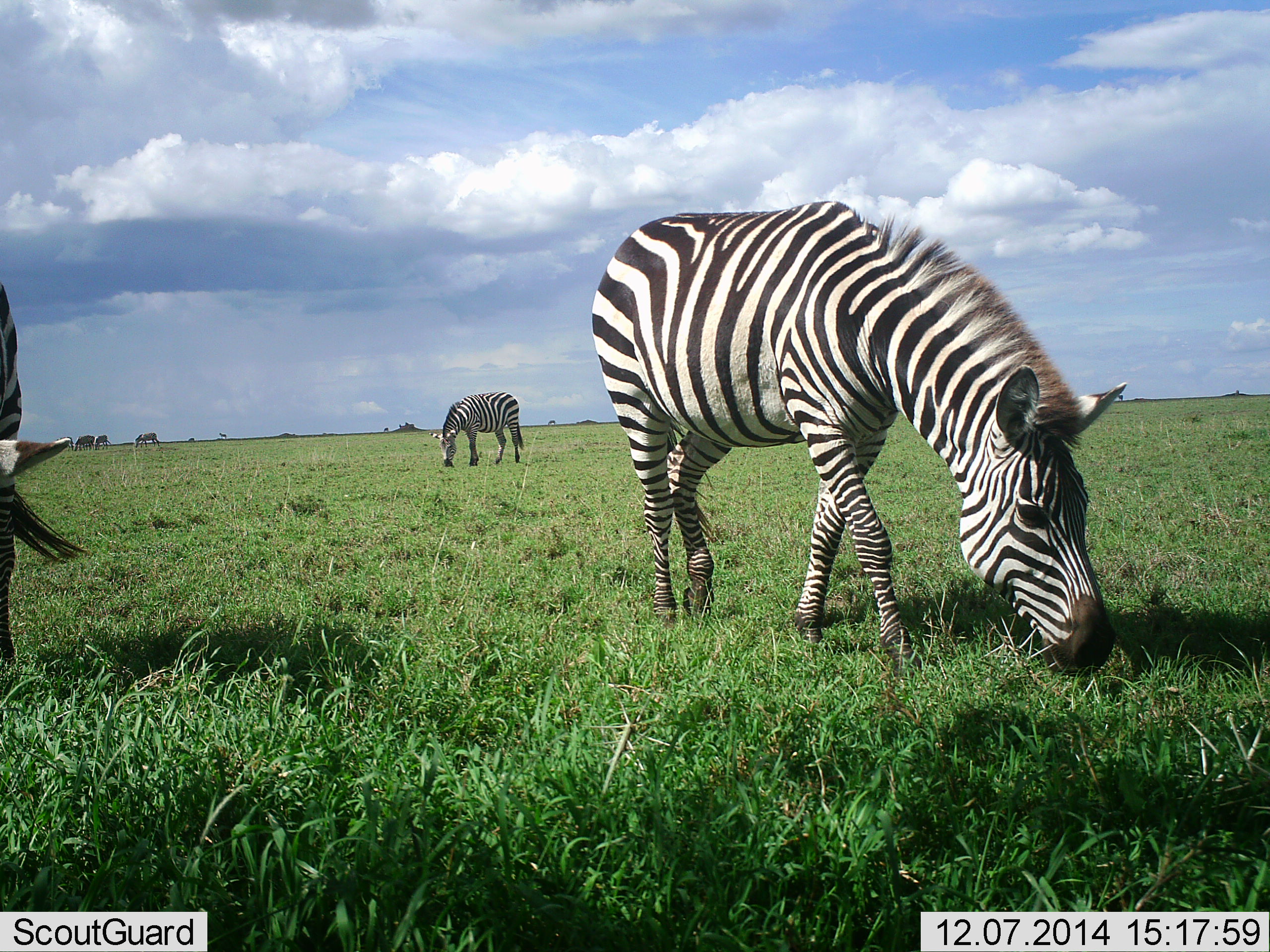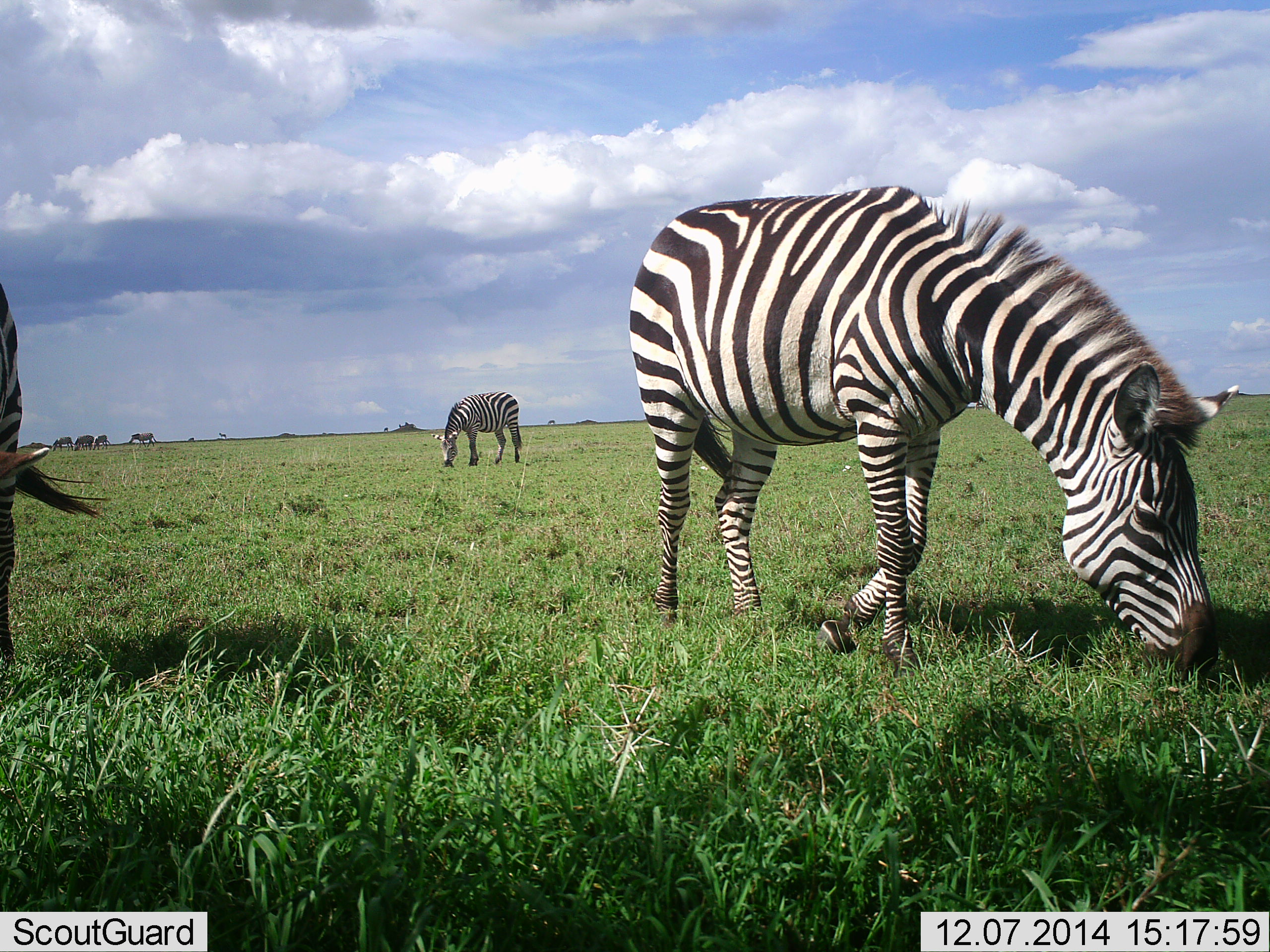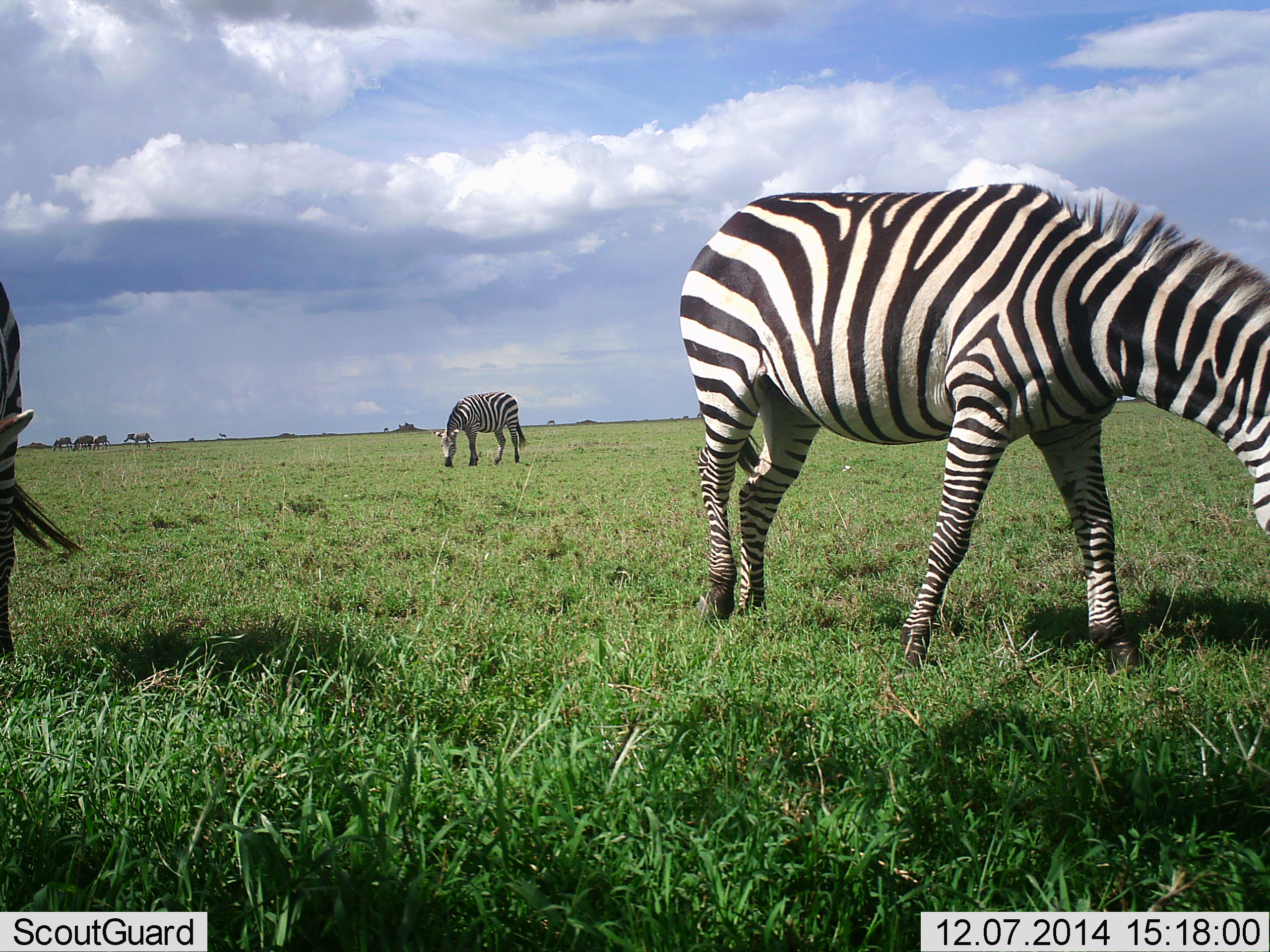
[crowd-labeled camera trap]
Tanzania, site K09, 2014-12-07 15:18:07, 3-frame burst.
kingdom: Animalia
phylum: Chordata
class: Mammalia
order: Perissodactyla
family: Equidae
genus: Equus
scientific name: Equus quagga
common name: plains zebra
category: zebra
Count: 6.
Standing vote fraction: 36%.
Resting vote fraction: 0%.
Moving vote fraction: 45%.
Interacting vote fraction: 0%.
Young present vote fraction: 0%.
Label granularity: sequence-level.